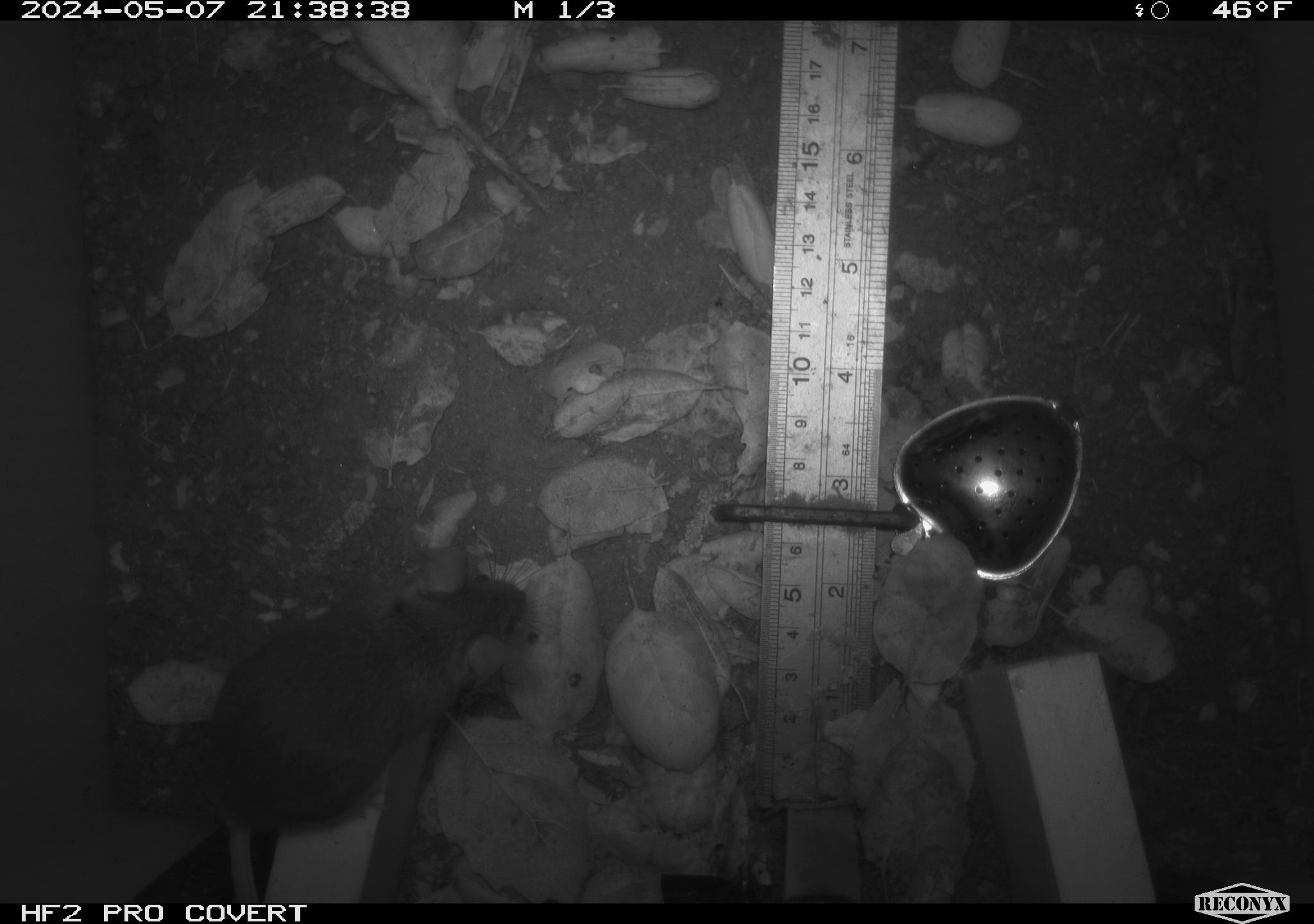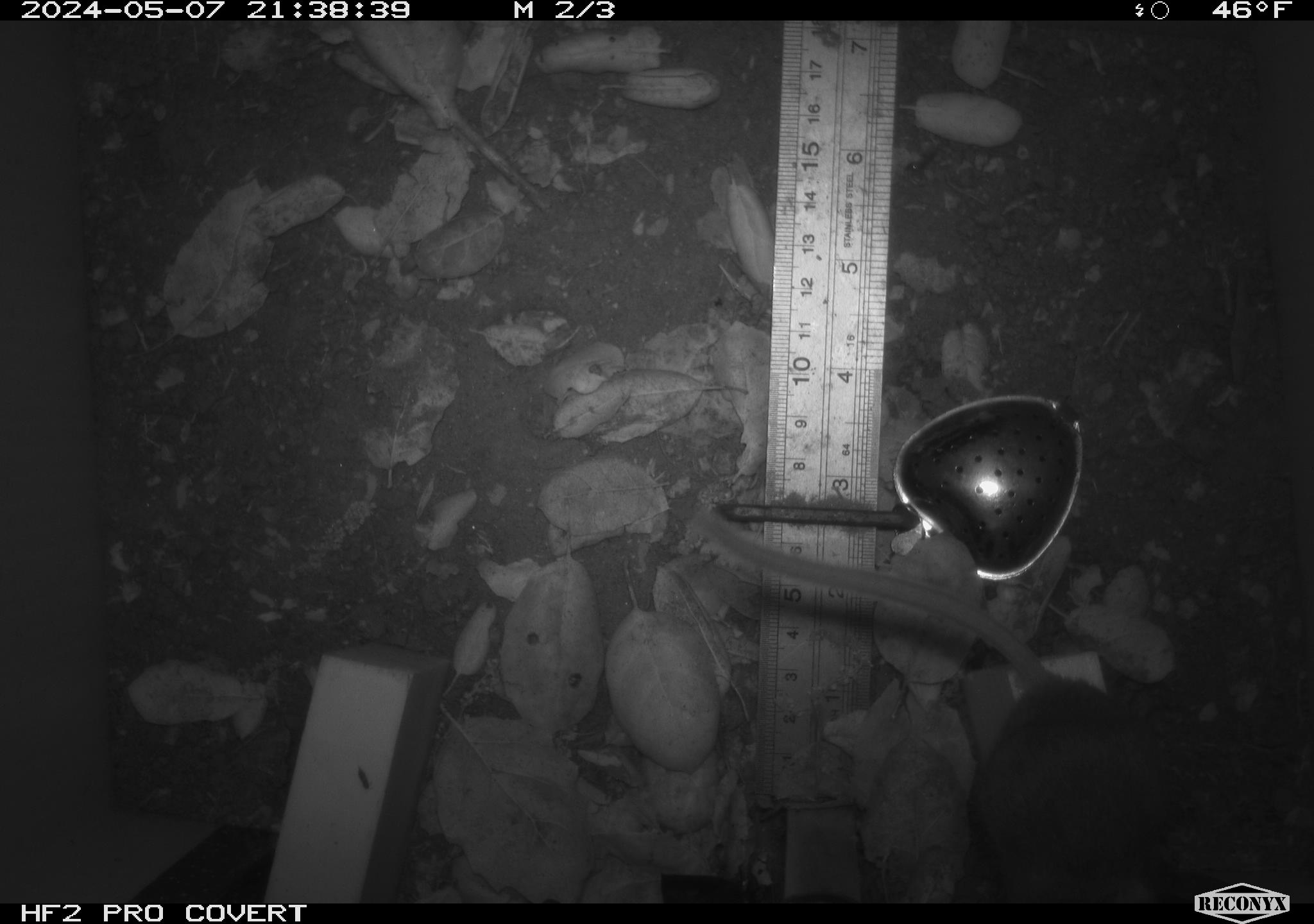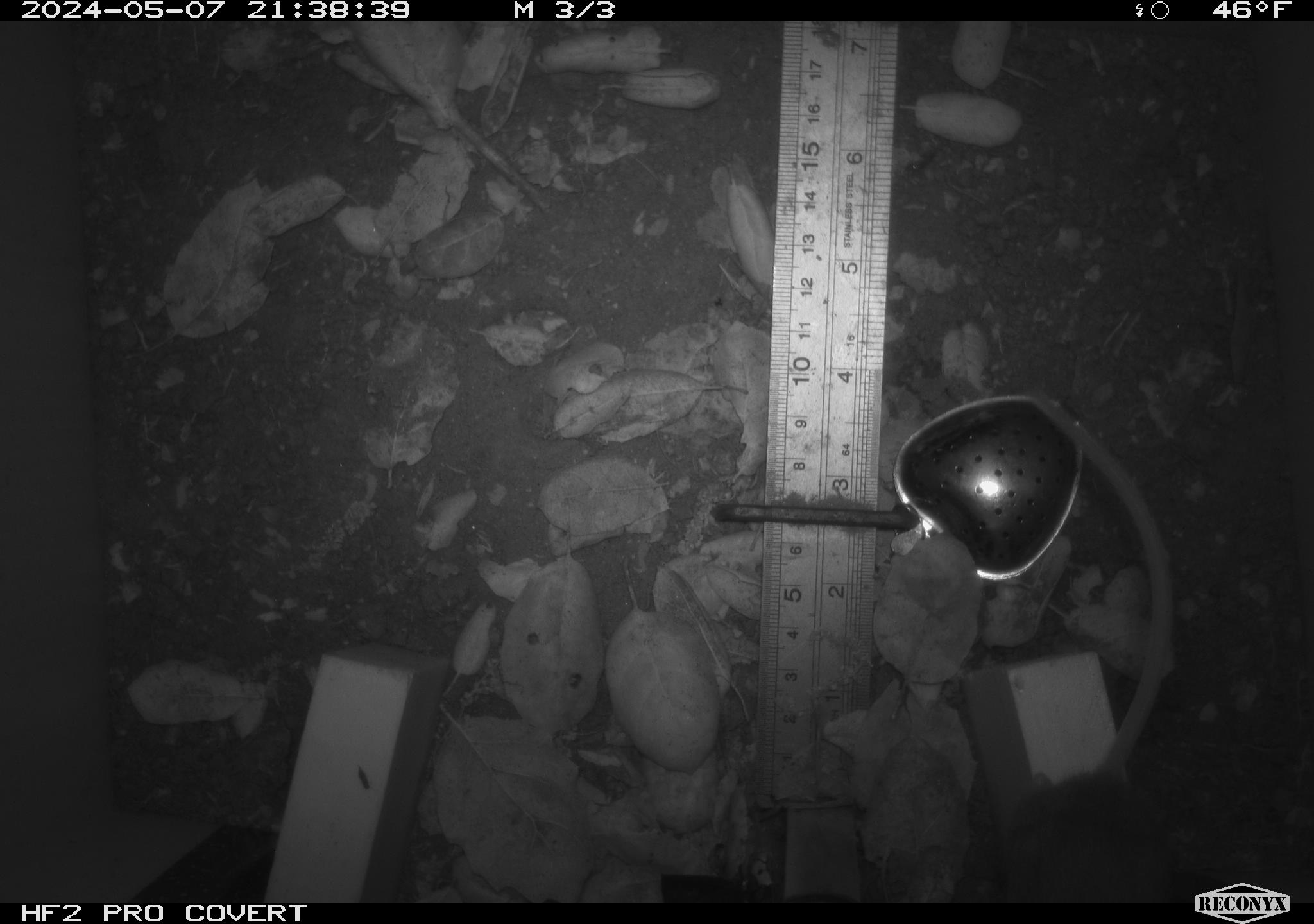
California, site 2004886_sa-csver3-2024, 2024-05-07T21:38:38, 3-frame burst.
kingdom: Animalia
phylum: Chordata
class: Mammalia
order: Rodentia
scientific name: Rodentia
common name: rodent